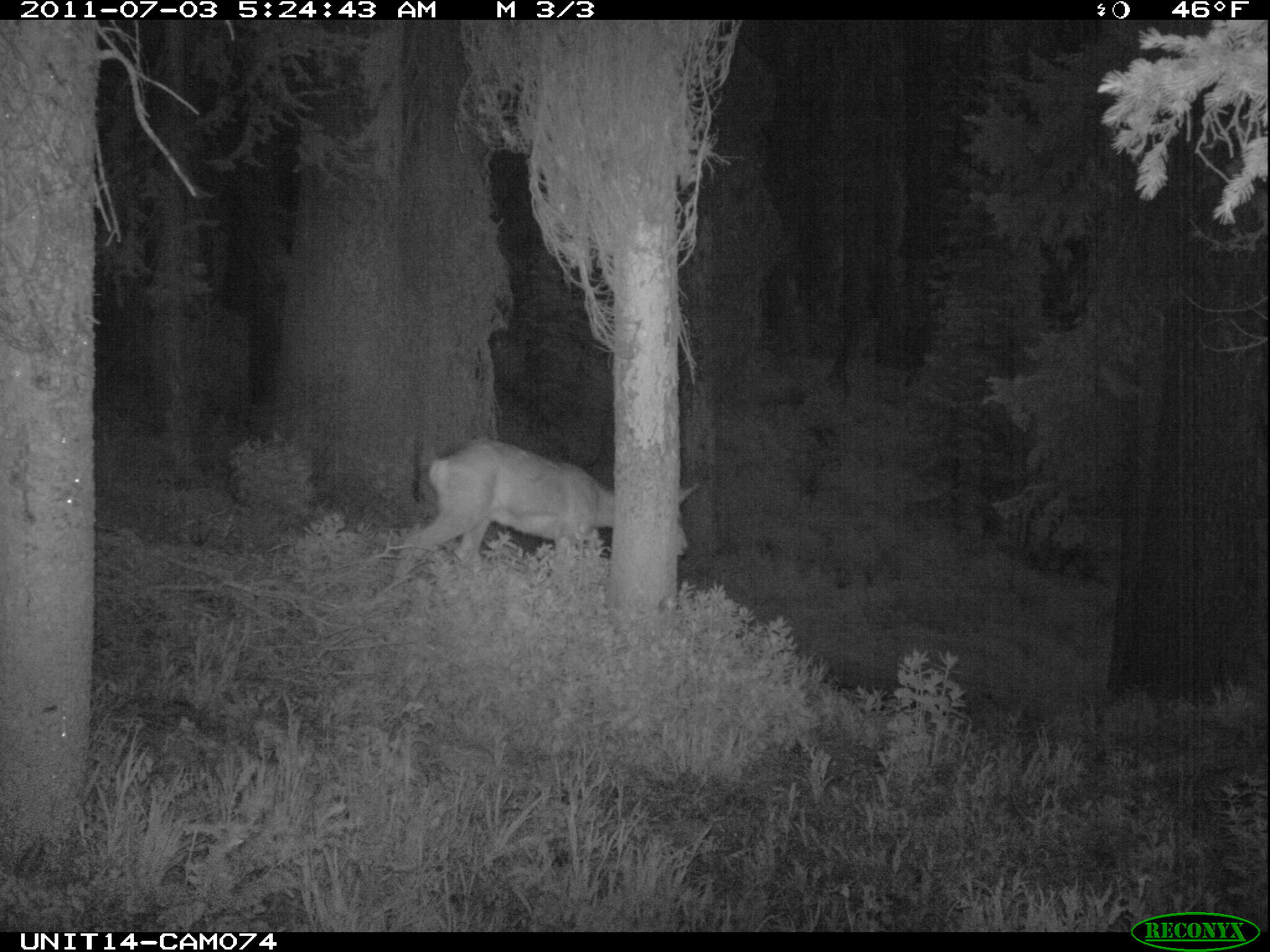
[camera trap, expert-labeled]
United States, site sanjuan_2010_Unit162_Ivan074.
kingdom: Animalia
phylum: Chordata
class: Mammalia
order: Artiodactyla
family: Cervidae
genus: Odocoileus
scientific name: Odocoileus hemionus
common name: mule deer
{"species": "Odocoileus hemionus (mule deer)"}